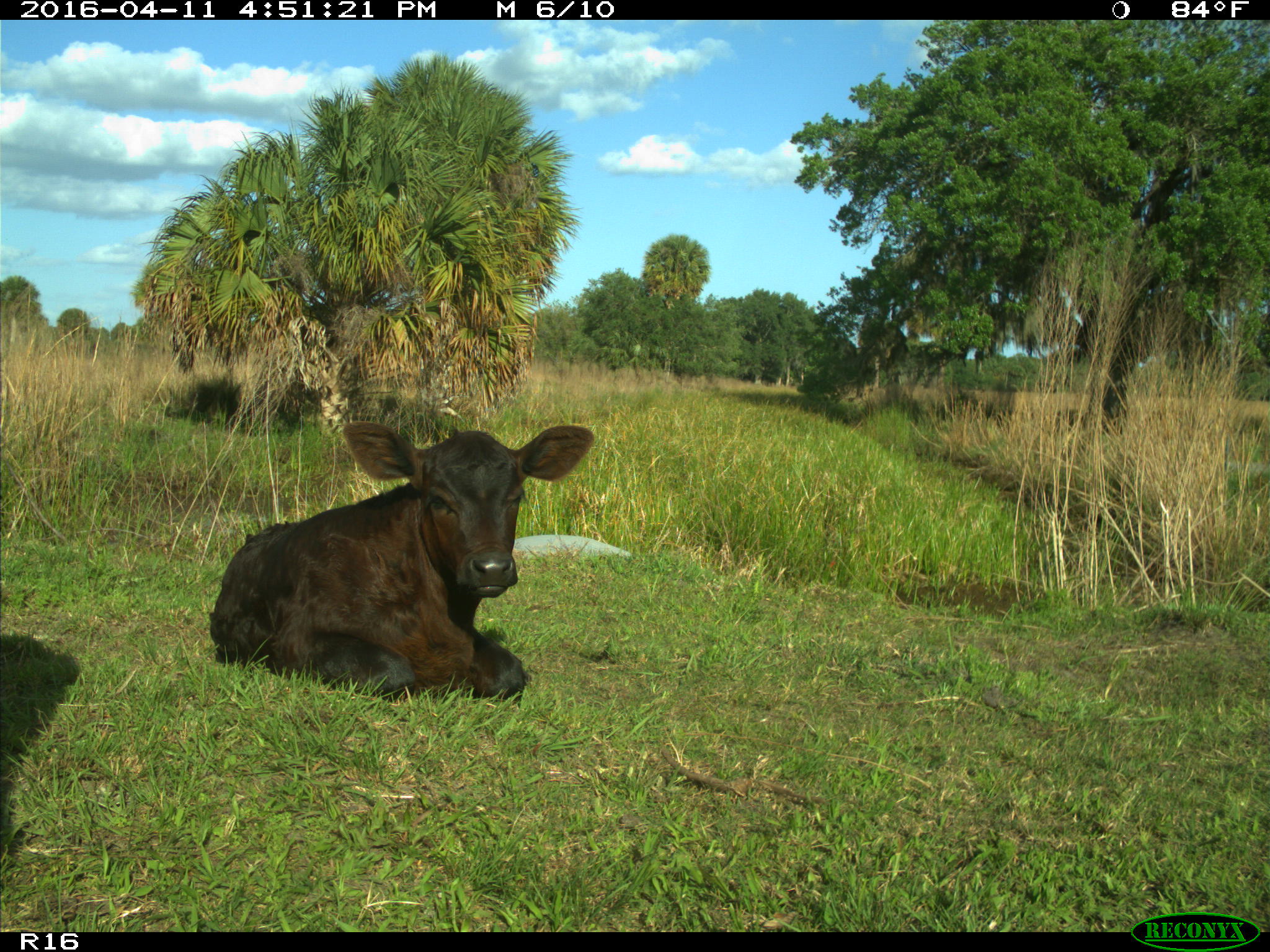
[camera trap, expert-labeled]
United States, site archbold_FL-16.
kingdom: Animalia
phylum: Chordata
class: Mammalia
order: Artiodactyla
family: Bovidae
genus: Bos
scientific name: Bos taurus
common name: domestic cow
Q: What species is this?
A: Bos taurus (domestic cow).